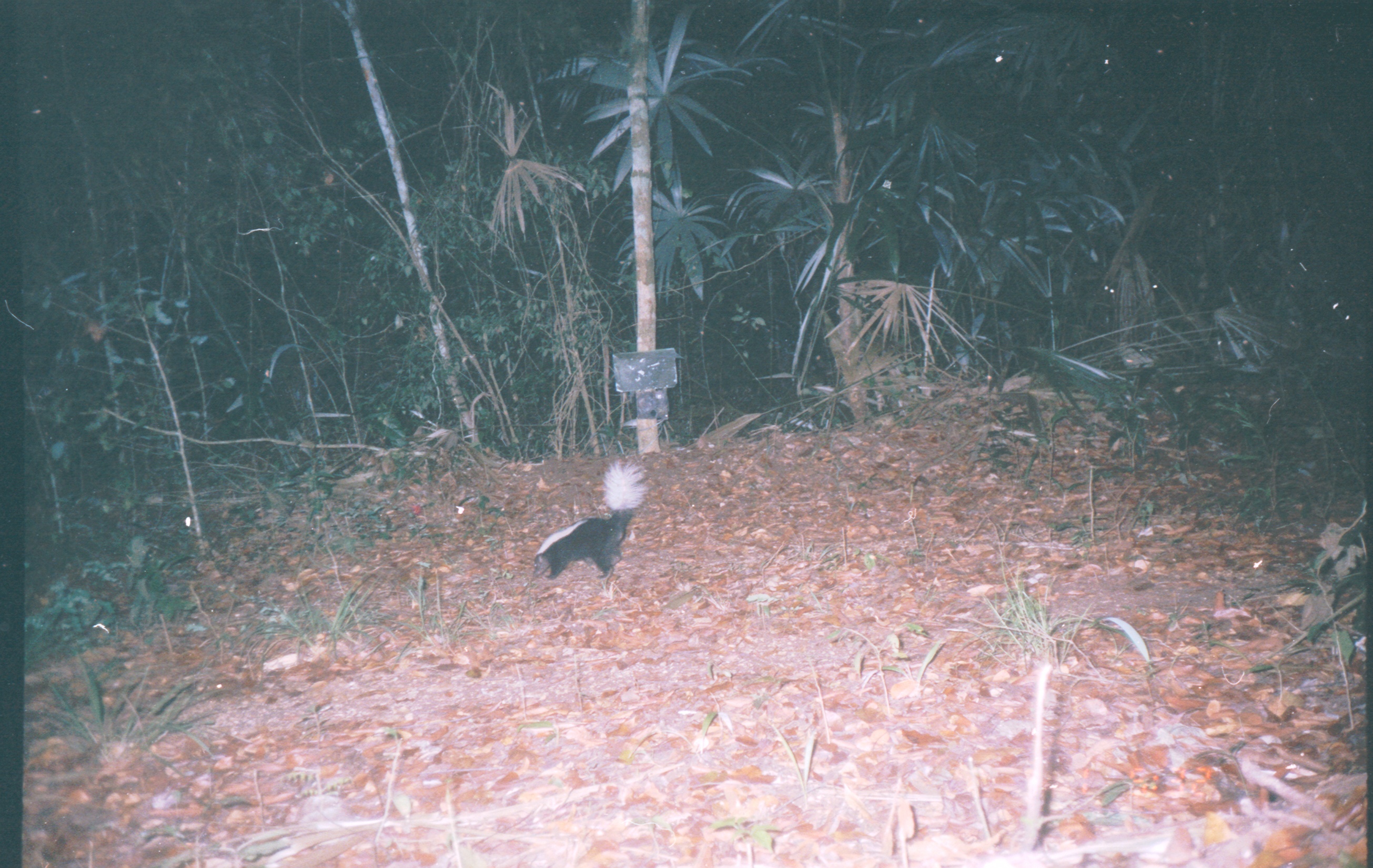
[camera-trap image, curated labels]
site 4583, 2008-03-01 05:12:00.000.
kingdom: Animalia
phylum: Chordata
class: Mammalia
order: Carnivora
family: Mephitidae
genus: Conepatus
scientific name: Conepatus semistriatus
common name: striped hog-nosed skunk